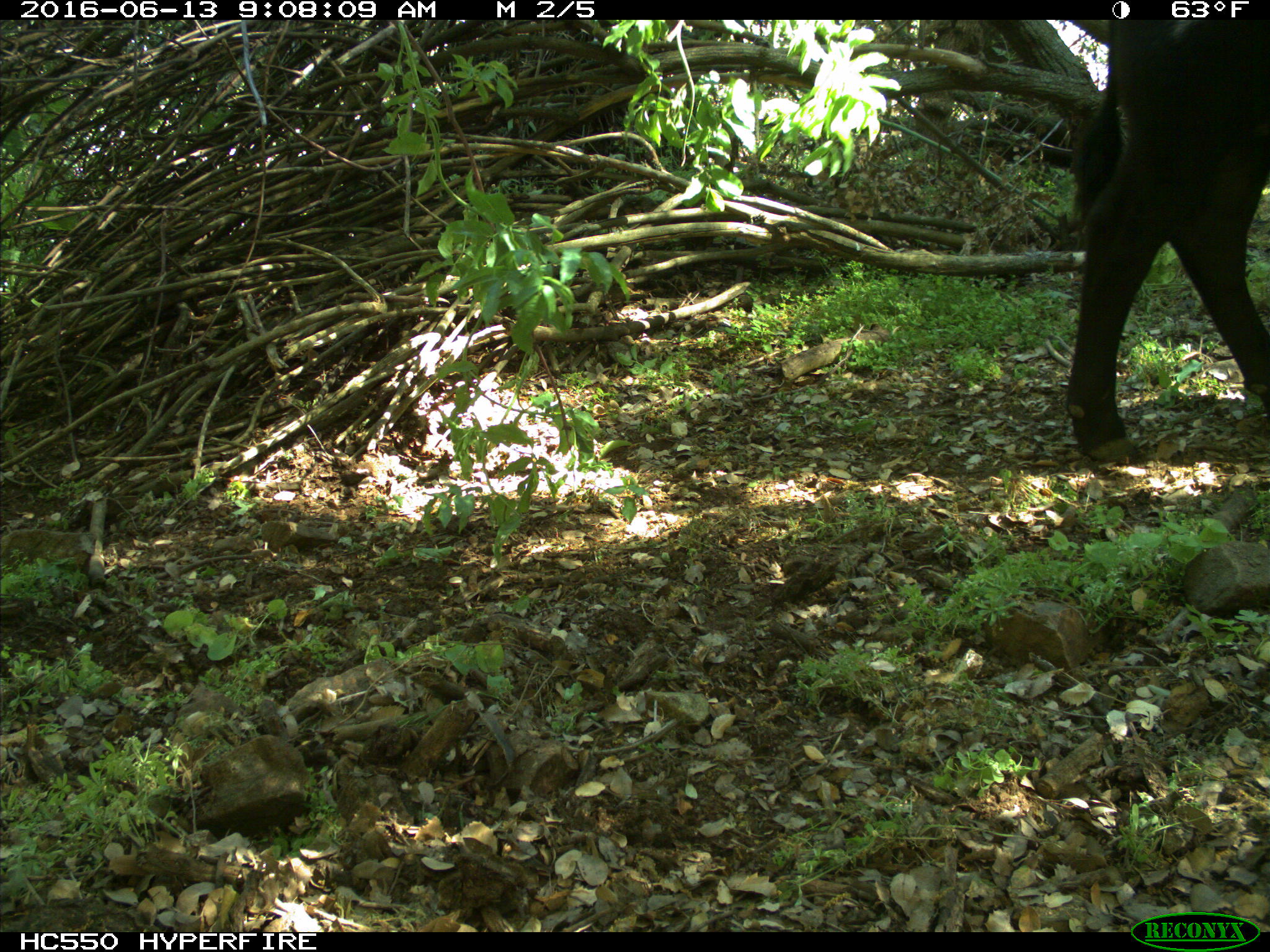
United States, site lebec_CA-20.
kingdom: Animalia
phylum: Chordata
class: Mammalia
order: Artiodactyla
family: Bovidae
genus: Bos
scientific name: Bos taurus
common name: domestic cow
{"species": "Bos taurus (domestic cow)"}